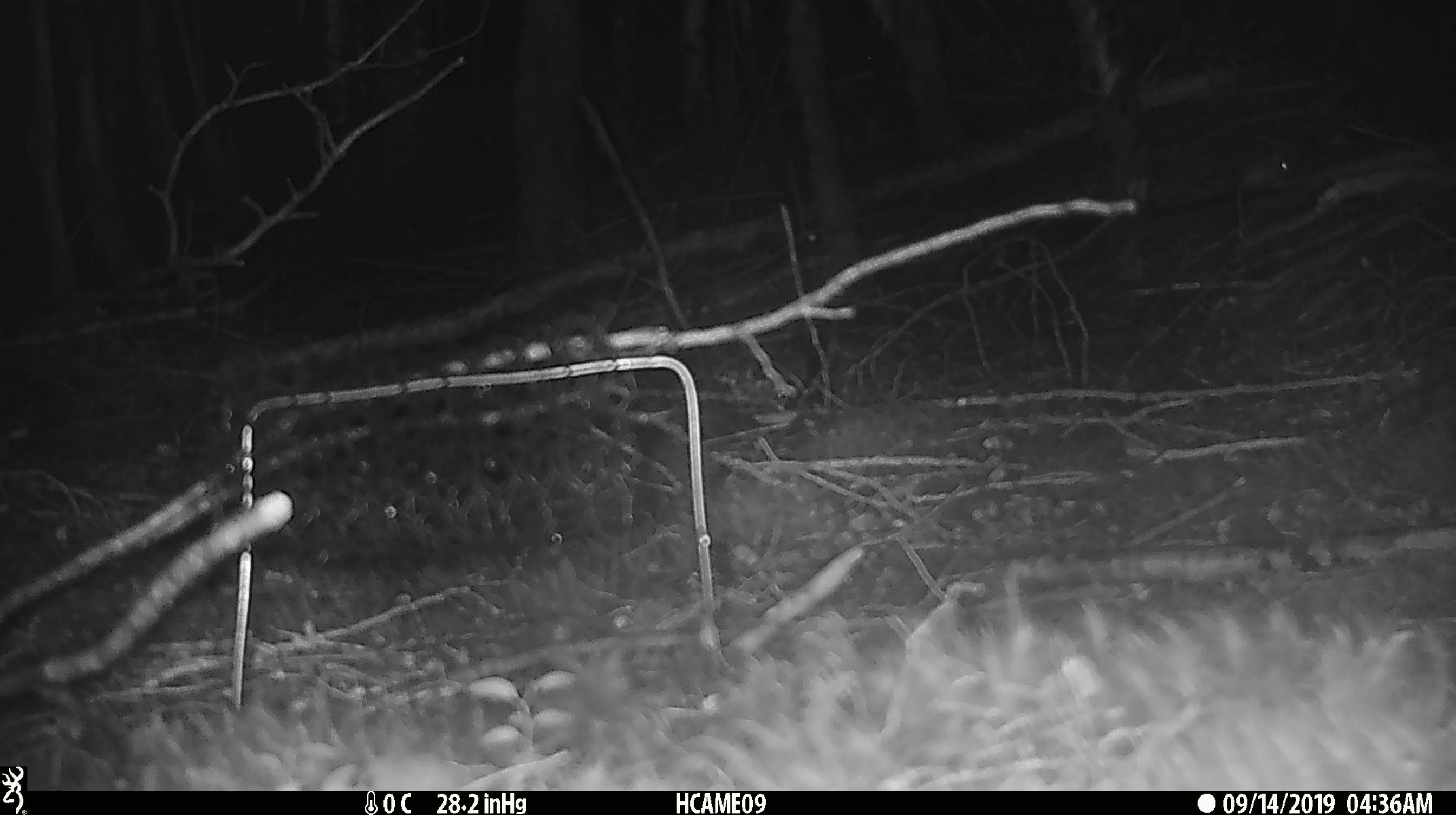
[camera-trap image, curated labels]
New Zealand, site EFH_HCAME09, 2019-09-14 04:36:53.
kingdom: Animalia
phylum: Chordata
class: Mammalia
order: Rodentia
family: Muridae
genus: Mus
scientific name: Mus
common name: mouse